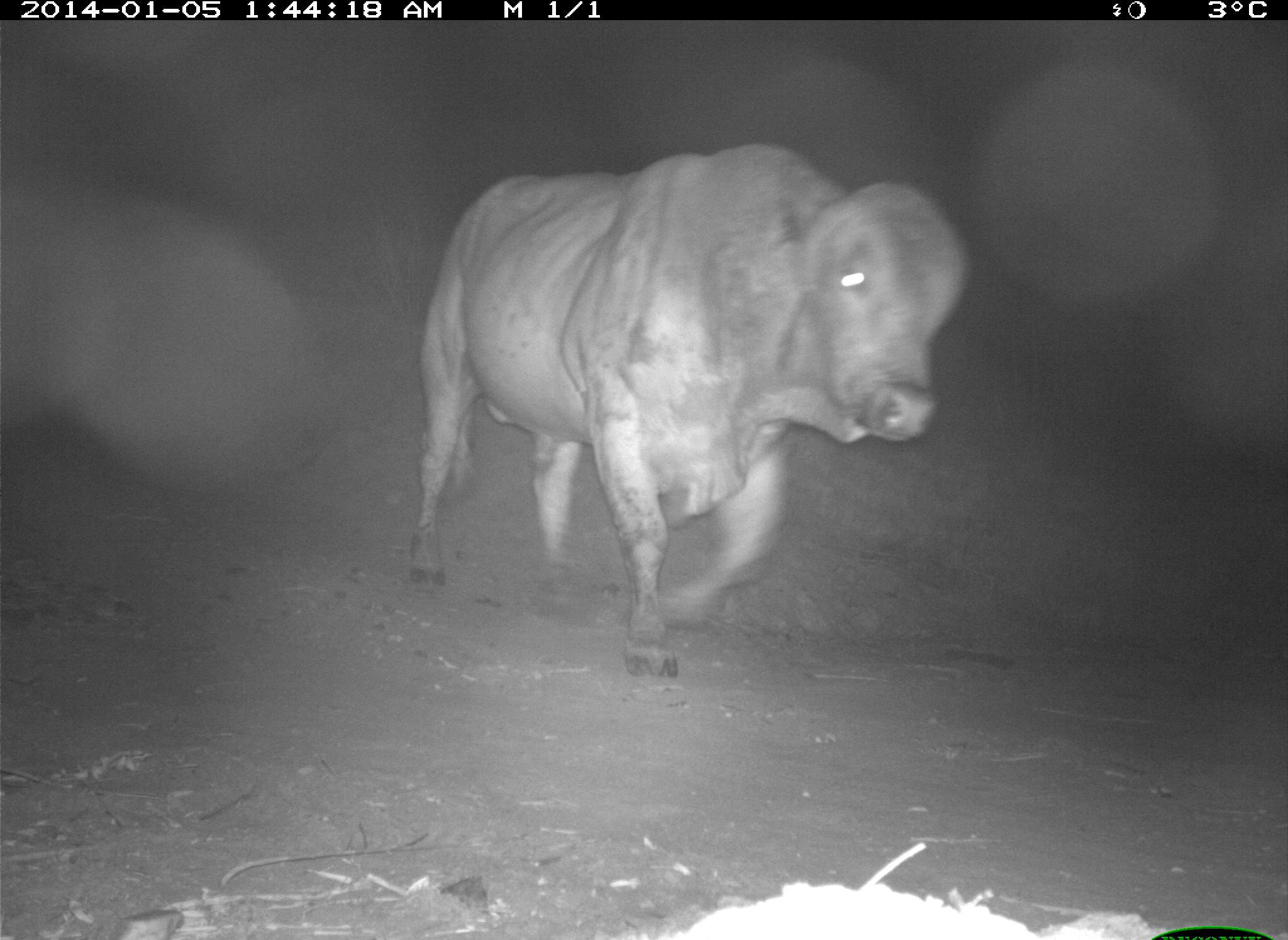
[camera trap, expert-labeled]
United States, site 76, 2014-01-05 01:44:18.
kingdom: Animalia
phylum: Chordata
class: Mammalia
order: Artiodactyla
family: Bovidae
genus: Bos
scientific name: Bos taurus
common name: cow